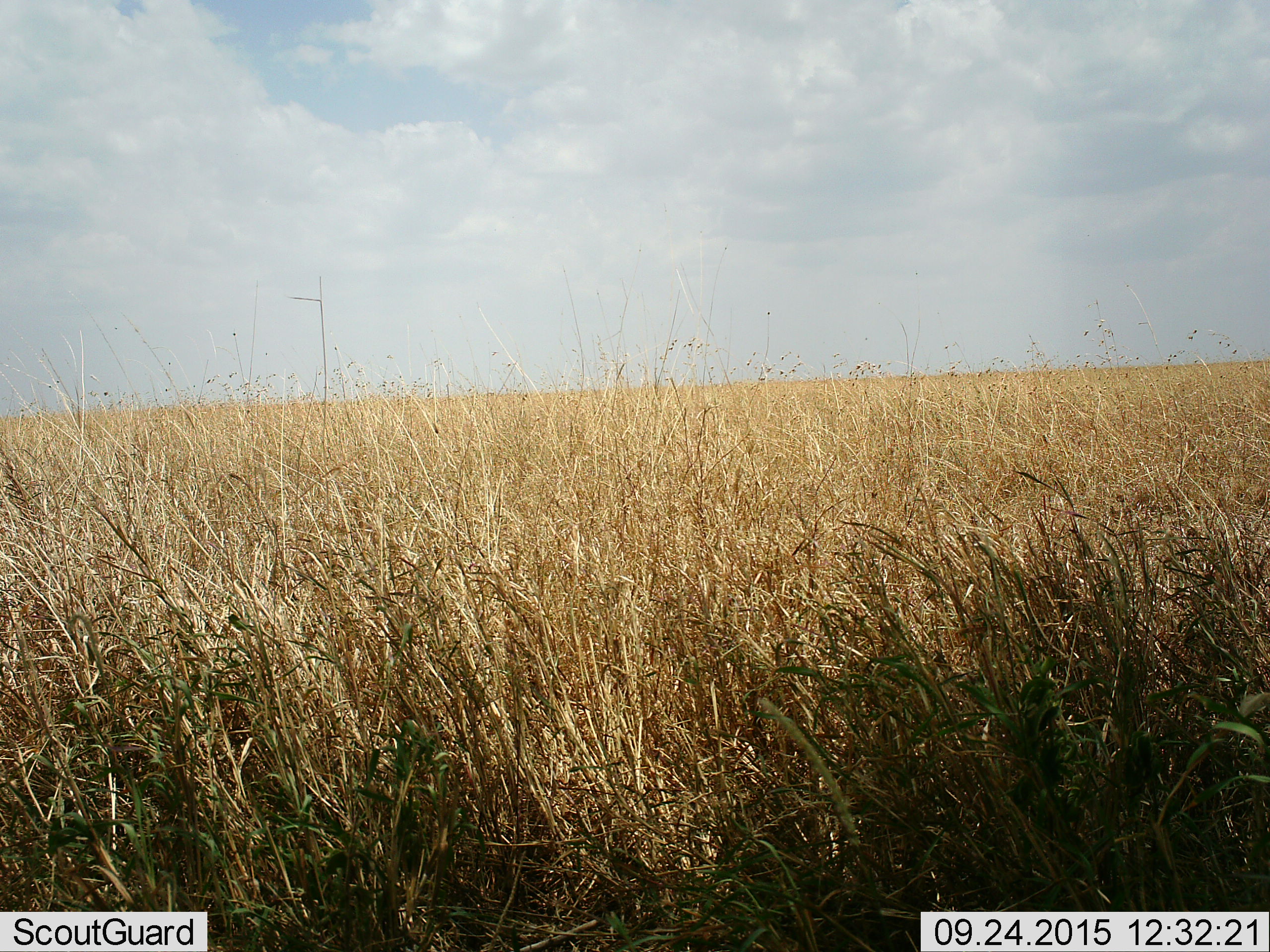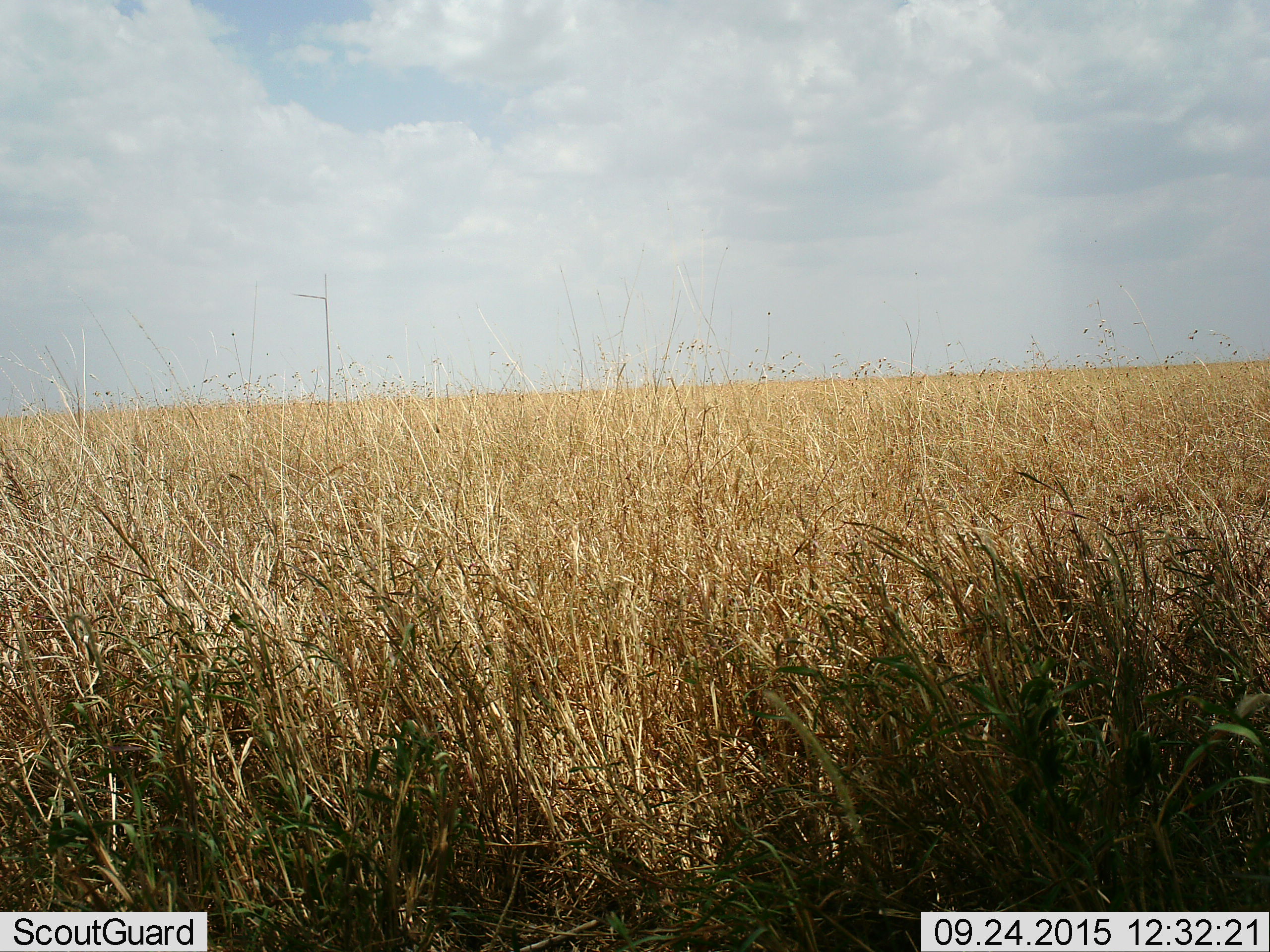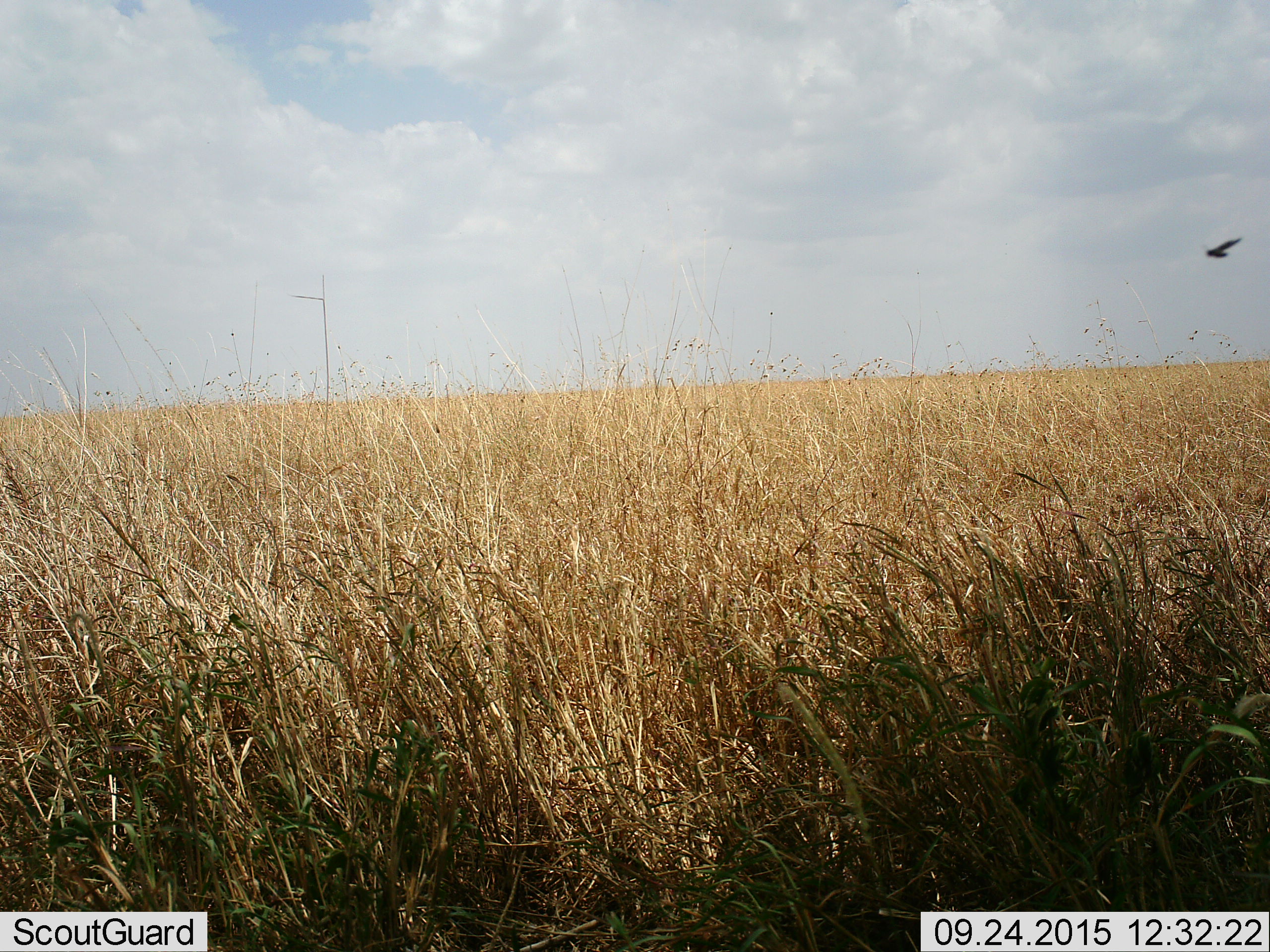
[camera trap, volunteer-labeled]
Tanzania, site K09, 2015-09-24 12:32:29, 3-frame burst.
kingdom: Animalia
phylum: Chordata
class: Aves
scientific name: Aves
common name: bird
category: otherbird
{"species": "otherbird (bird) (Aves)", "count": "1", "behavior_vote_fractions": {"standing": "0%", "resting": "0%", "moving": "100%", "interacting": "0%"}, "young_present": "0%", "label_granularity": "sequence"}